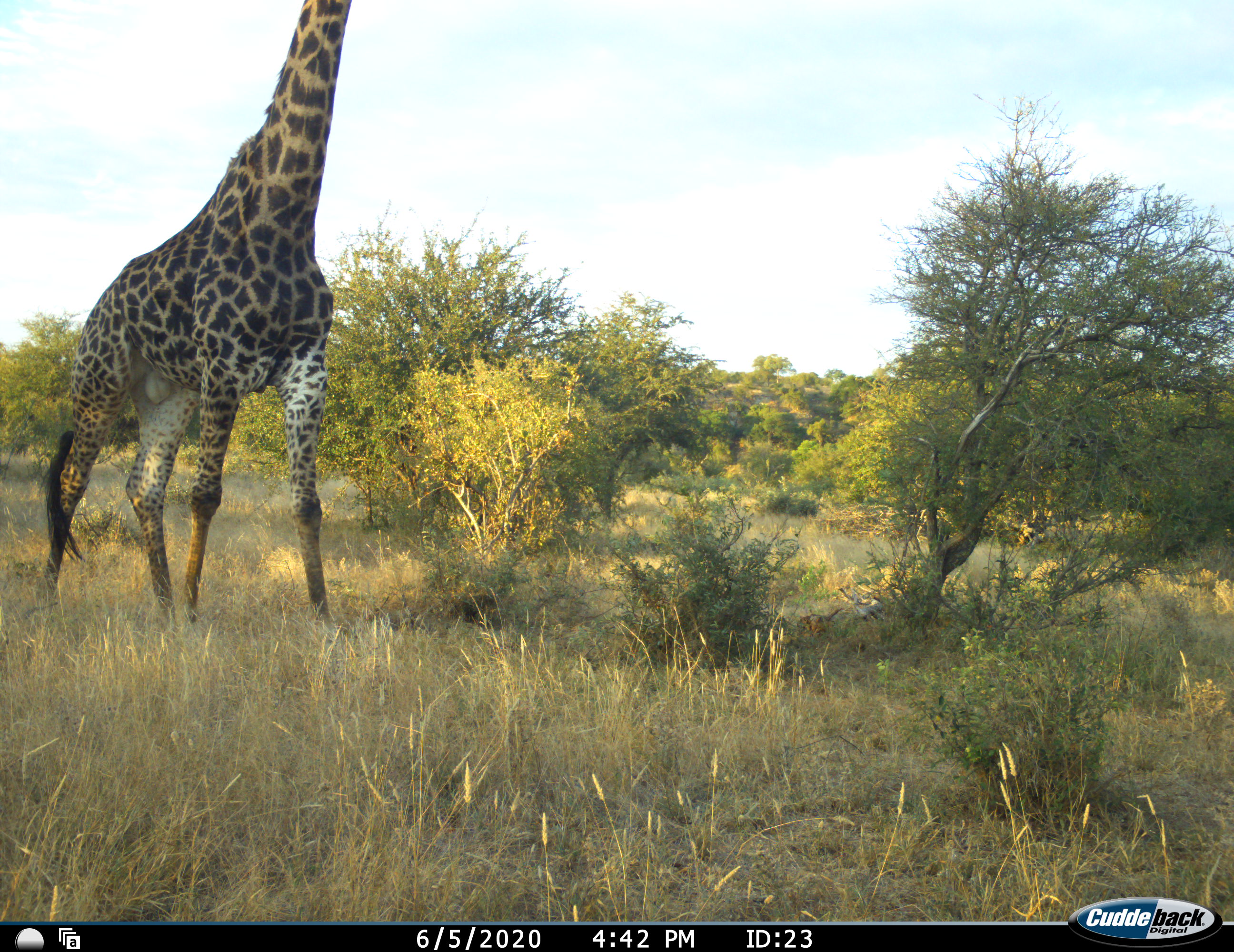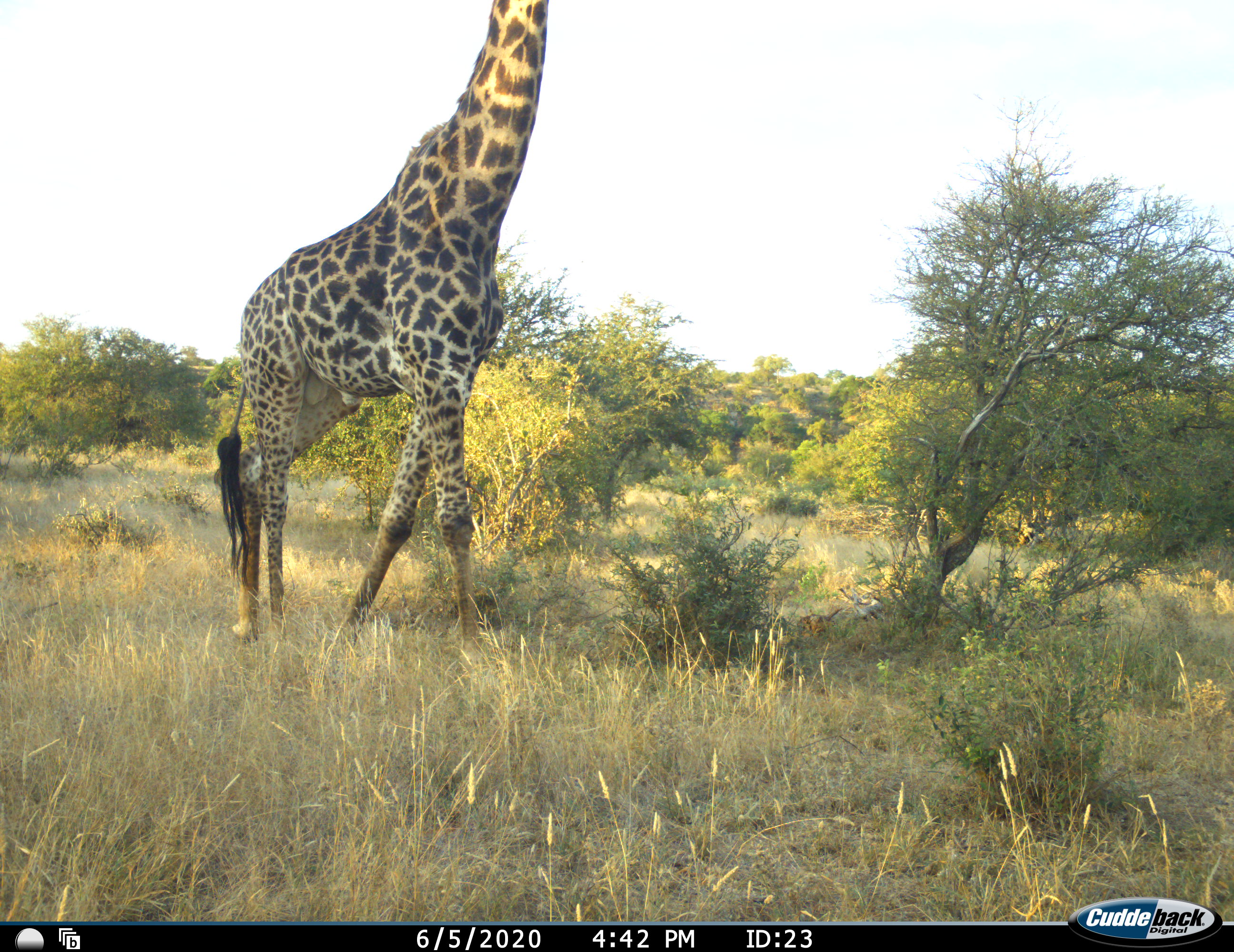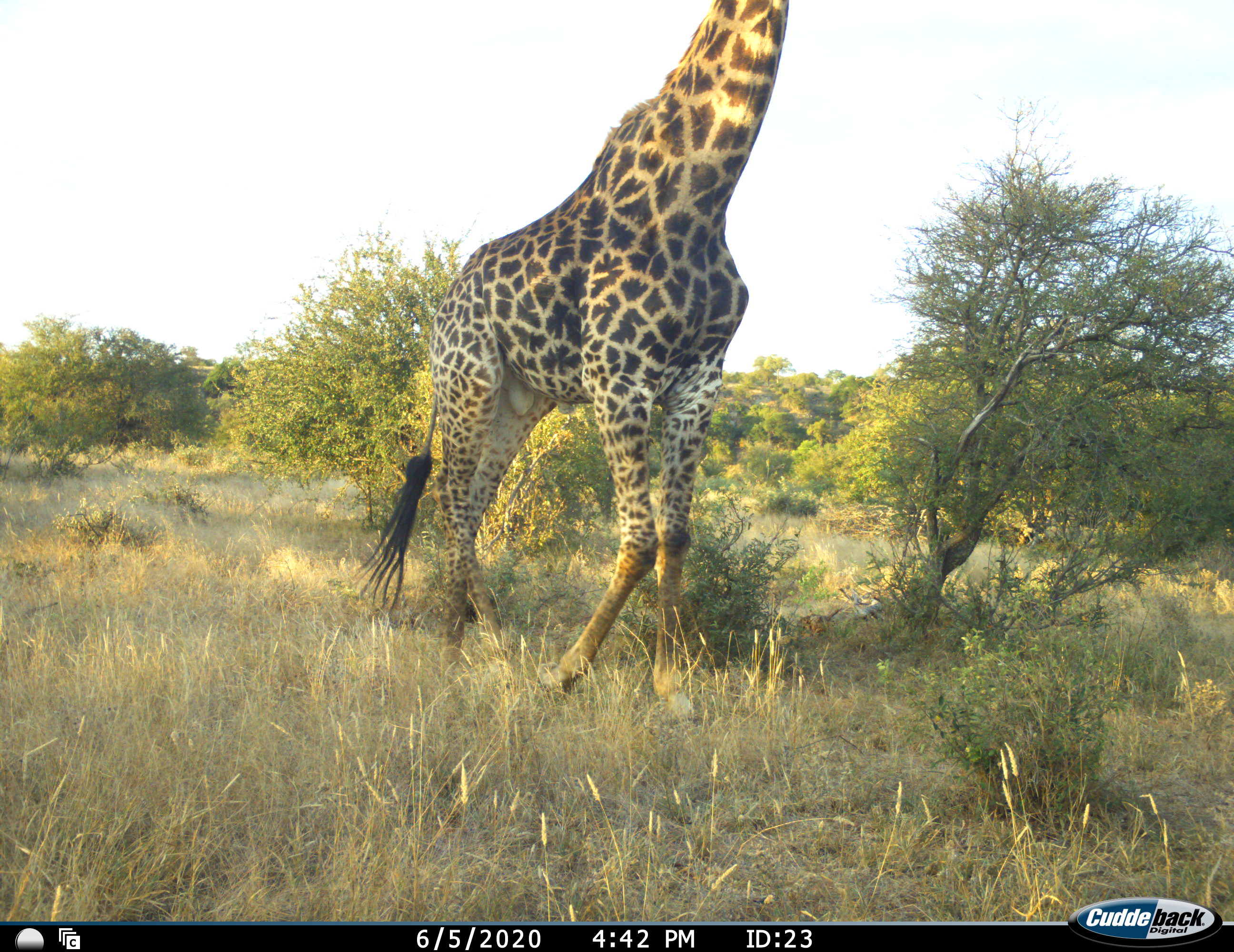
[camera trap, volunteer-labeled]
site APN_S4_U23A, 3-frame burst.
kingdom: Animalia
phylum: Chordata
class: Mammalia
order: Artiodactyla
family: Giraffidae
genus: Giraffa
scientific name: Giraffa camelopardalis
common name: giraffe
Giraffe (Giraffa camelopardalis), count 1. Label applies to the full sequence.